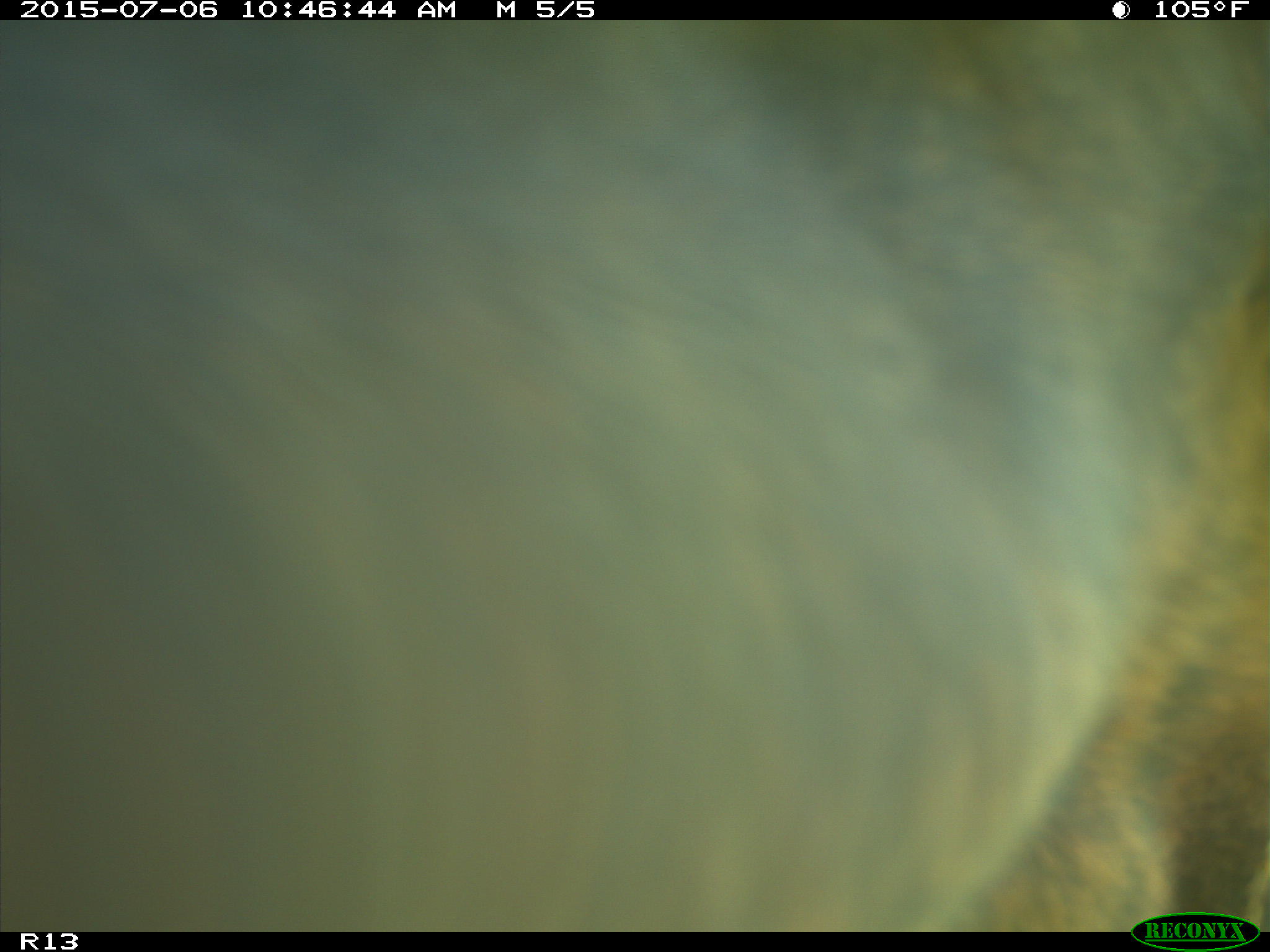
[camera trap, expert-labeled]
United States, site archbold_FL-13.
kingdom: Animalia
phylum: Chordata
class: Mammalia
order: Artiodactyla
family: Bovidae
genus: Bos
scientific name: Bos taurus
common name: domestic cow